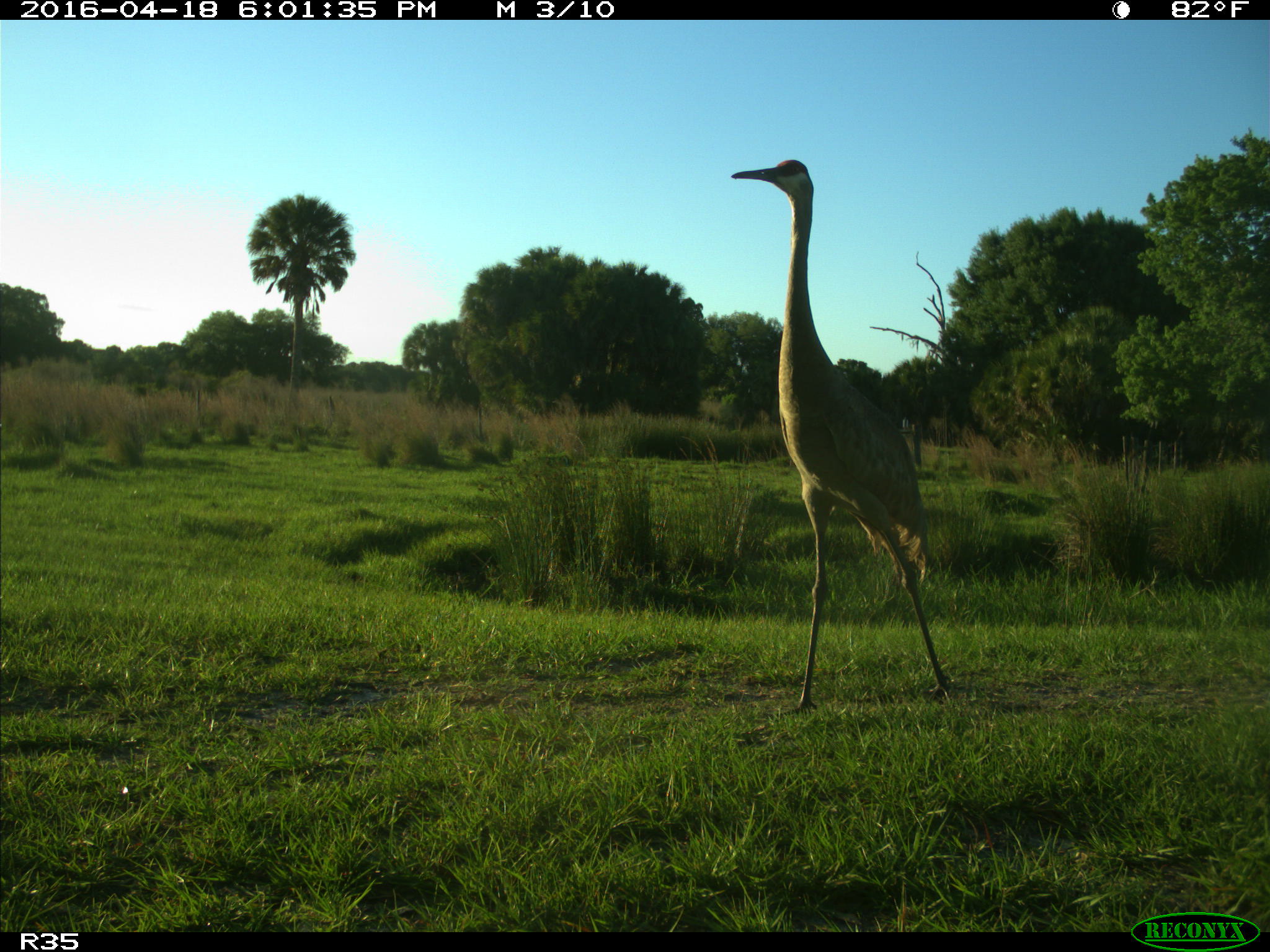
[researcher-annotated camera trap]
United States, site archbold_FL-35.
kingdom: Animalia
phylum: Chordata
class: Aves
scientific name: Aves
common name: birds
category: unidentified bird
Unidentified bird (birds) (Aves).